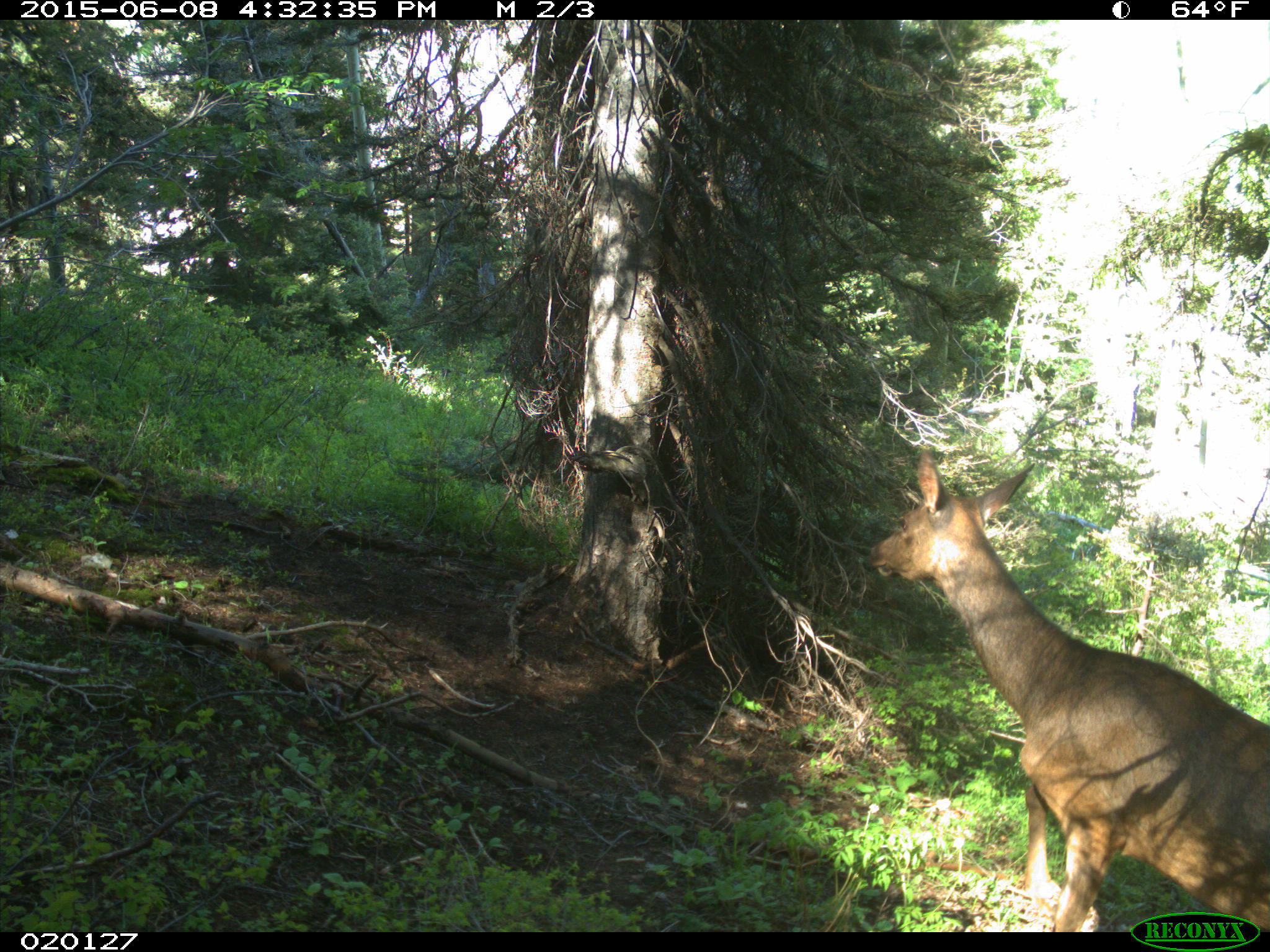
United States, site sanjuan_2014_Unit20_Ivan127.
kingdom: Animalia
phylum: Chordata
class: Mammalia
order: Artiodactyla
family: Cervidae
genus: Cervus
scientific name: Cervus elaphus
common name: red deer